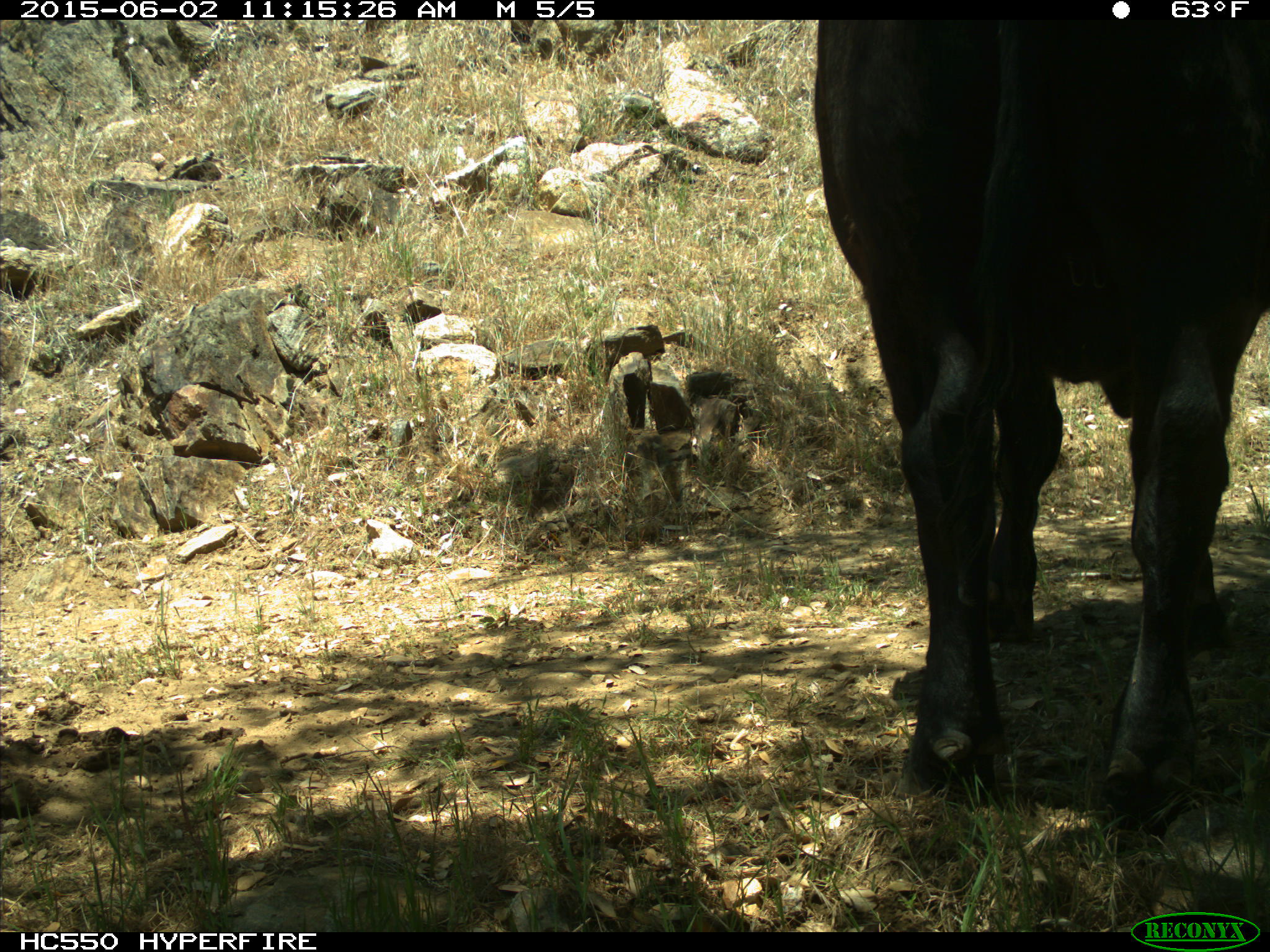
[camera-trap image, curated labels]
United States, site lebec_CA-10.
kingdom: Animalia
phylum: Chordata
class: Mammalia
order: Artiodactyla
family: Bovidae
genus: Bos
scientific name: Bos taurus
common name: domestic cow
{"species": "Bos taurus (domestic cow)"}